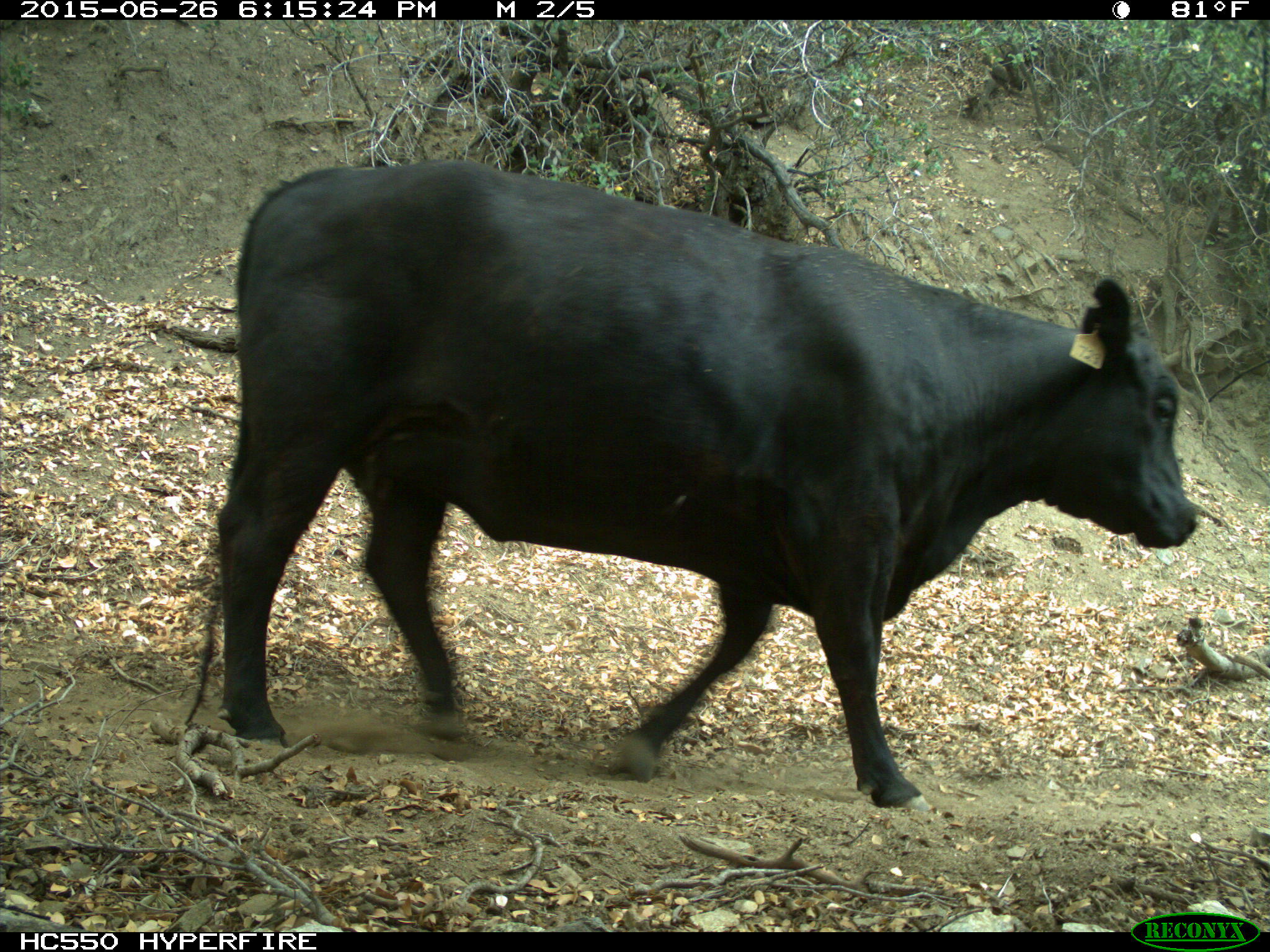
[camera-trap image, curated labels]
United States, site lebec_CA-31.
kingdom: Animalia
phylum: Chordata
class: Mammalia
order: Artiodactyla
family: Bovidae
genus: Bos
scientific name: Bos taurus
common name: domestic cow